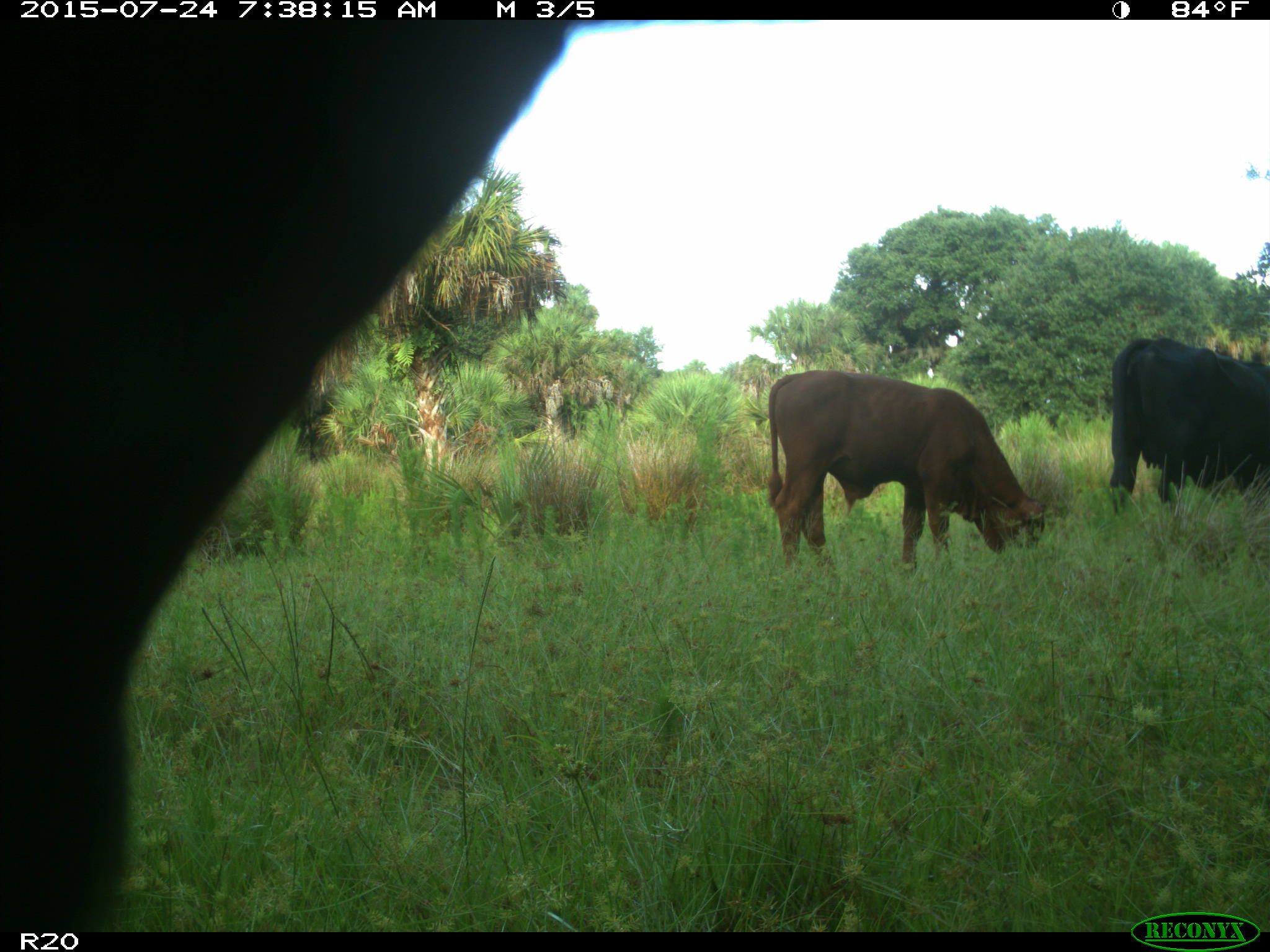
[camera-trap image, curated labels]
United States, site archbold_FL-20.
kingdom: Animalia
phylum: Chordata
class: Mammalia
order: Artiodactyla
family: Bovidae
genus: Bos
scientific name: Bos taurus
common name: domestic cow